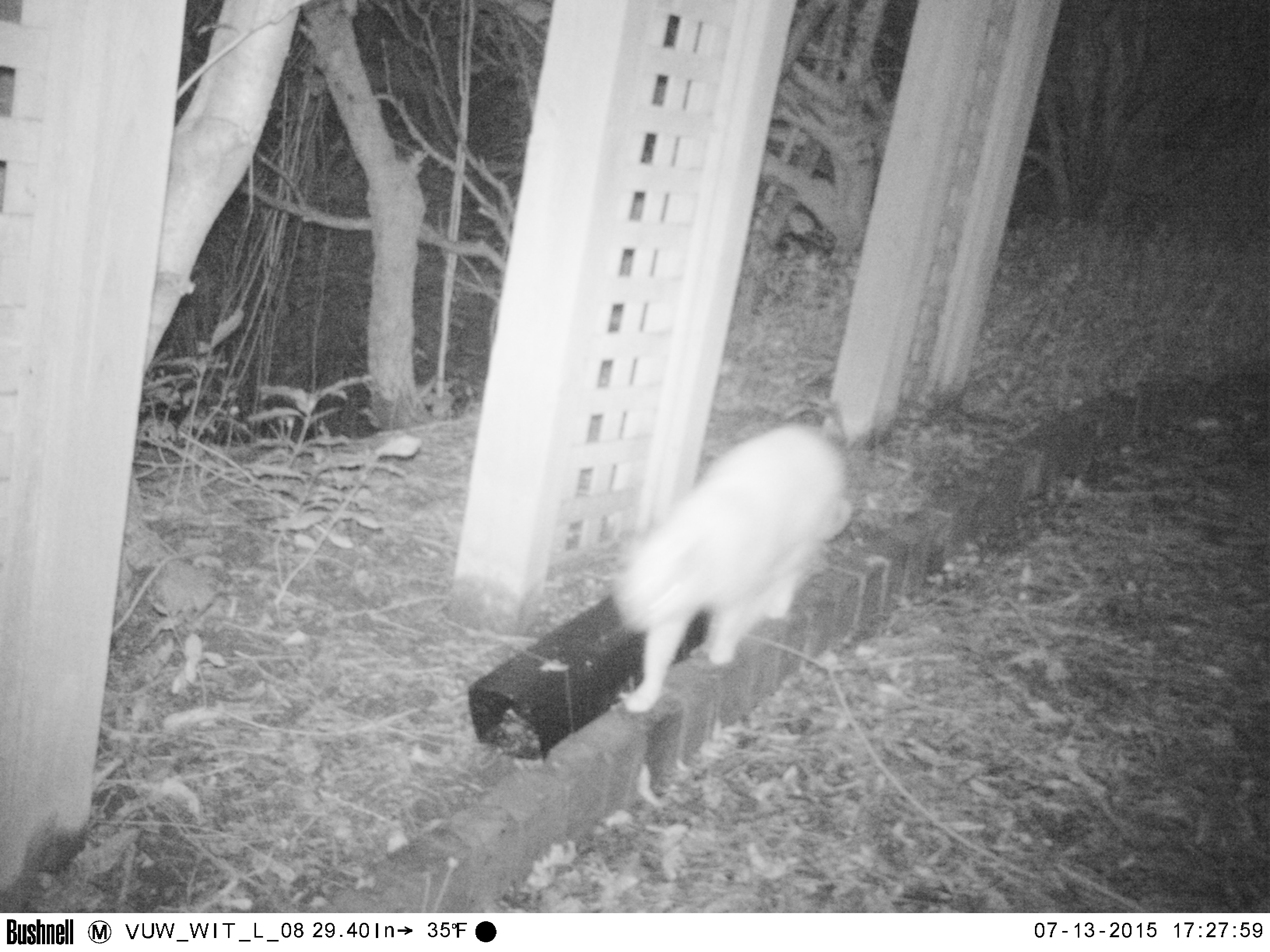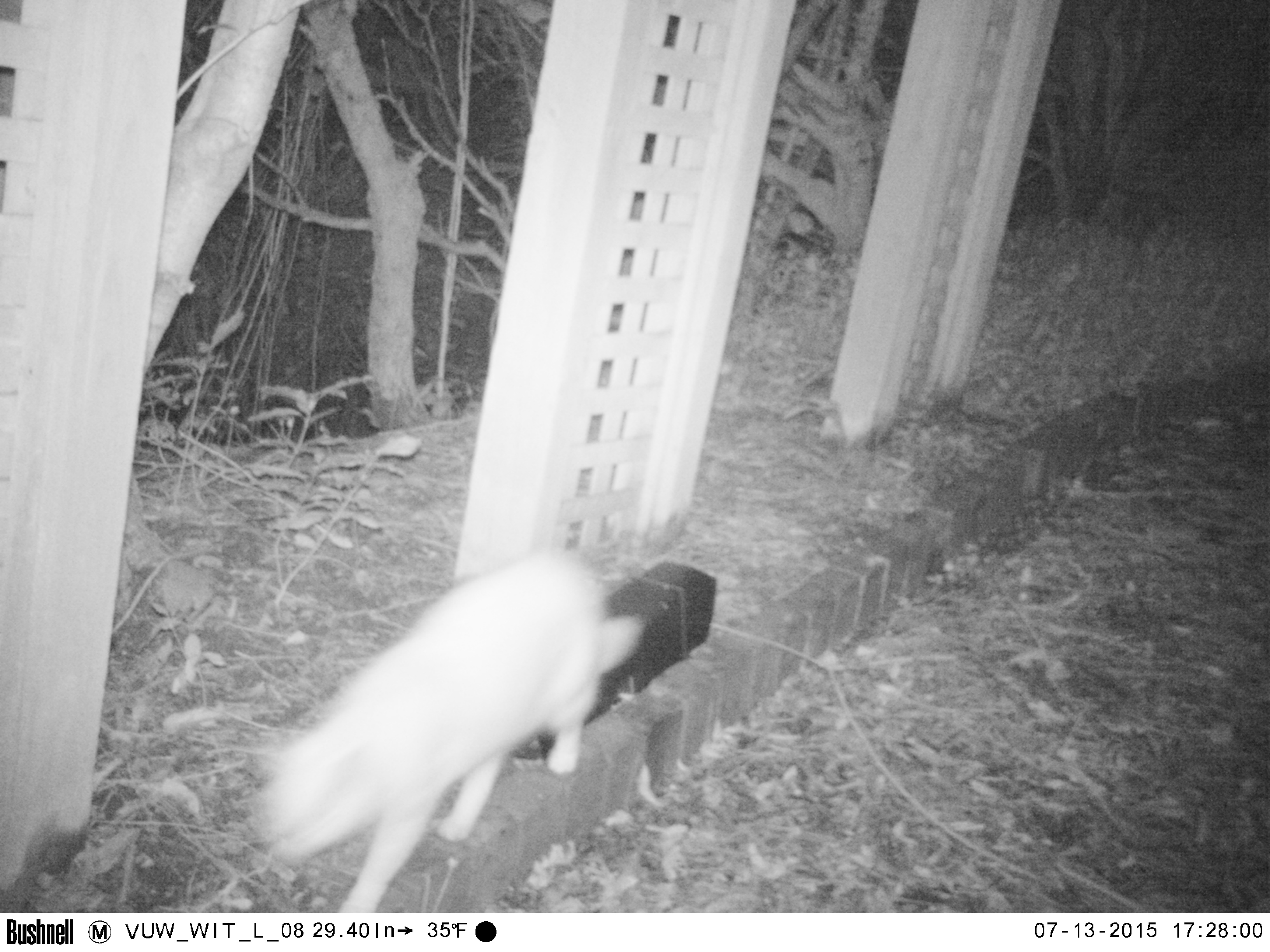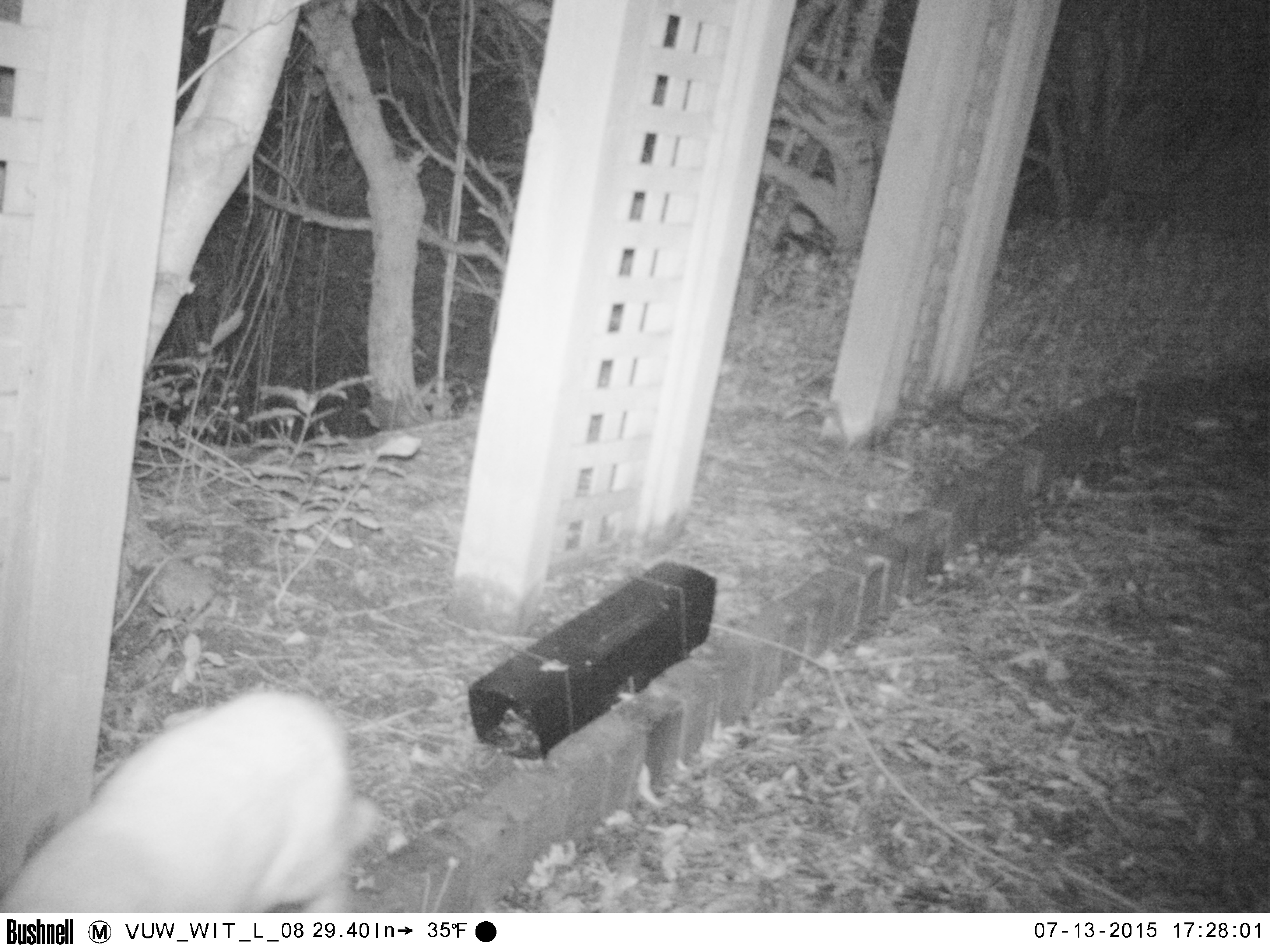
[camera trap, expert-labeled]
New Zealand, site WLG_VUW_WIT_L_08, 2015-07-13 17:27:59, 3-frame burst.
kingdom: Animalia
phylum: Chordata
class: Mammalia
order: Carnivora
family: Felidae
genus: Felis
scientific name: Felis catus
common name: domestic cat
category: cat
Cat (domestic cat) (Felis catus).